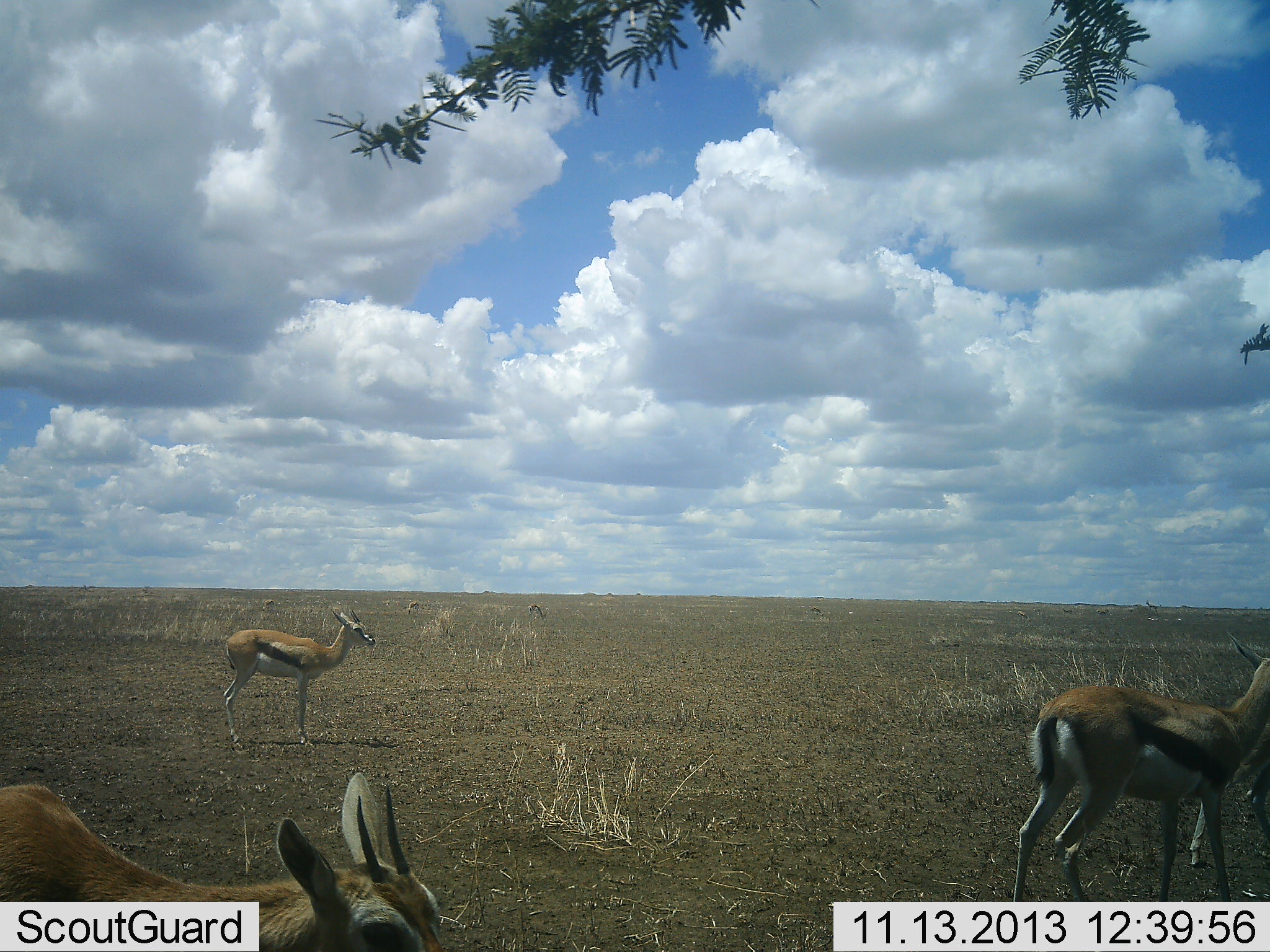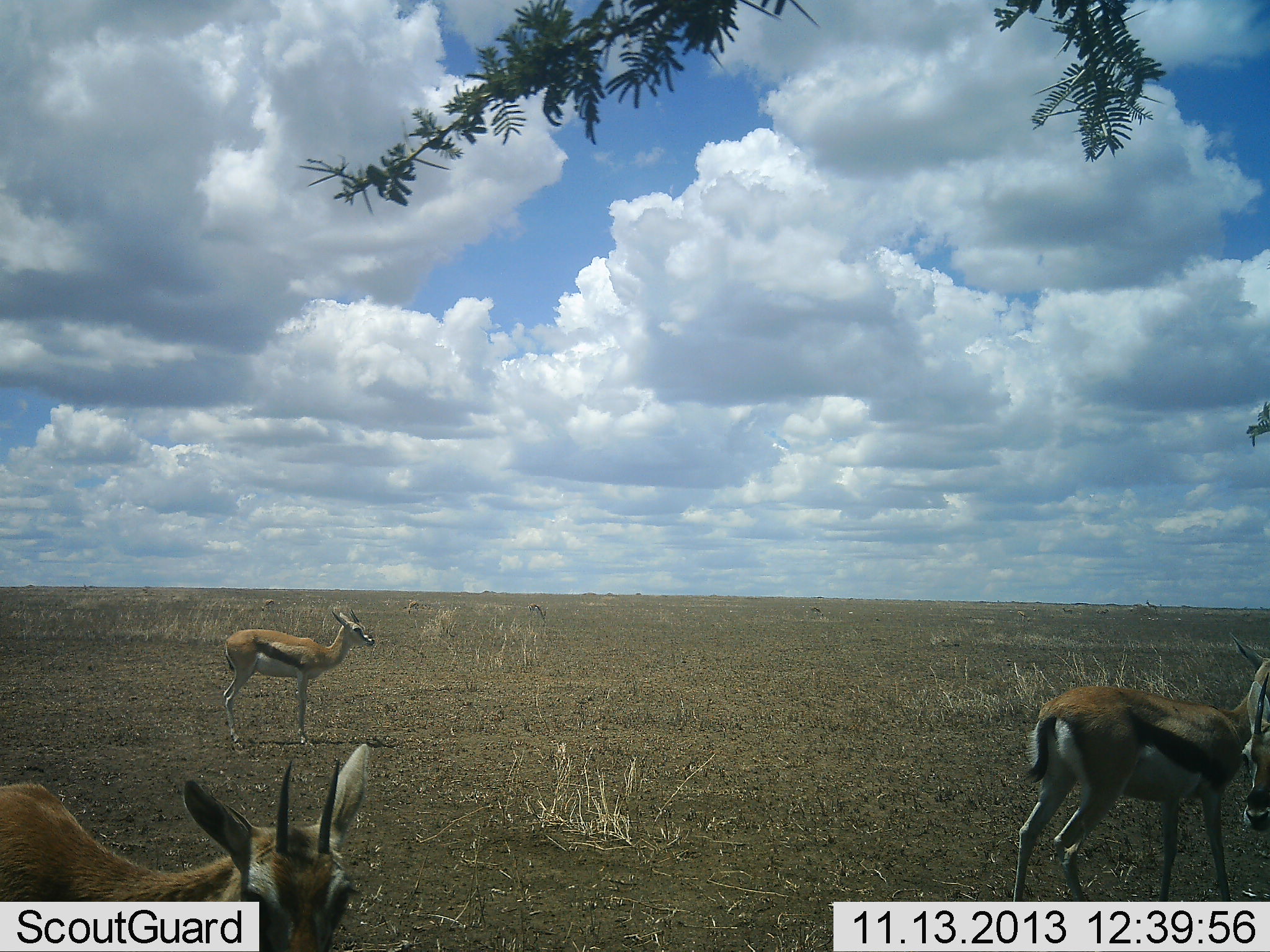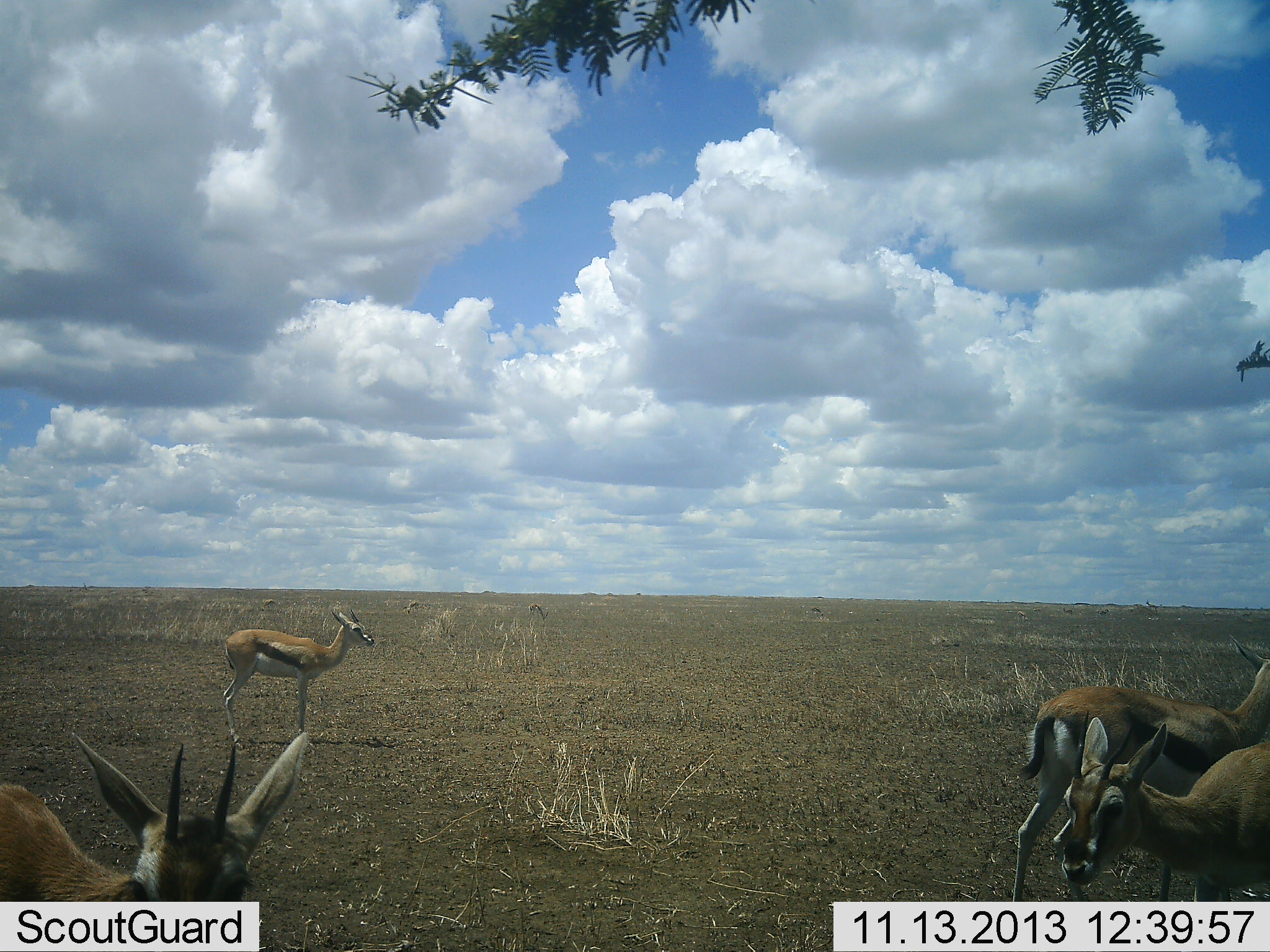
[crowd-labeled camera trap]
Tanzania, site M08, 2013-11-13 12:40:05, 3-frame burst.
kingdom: Animalia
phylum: Chordata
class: Mammalia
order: Artiodactyla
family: Bovidae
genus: Eudorcas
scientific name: Eudorcas thomsonii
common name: thomson's gazelle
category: gazellethomsons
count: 4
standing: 89%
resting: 5%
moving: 58%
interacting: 0%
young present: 0%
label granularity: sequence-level